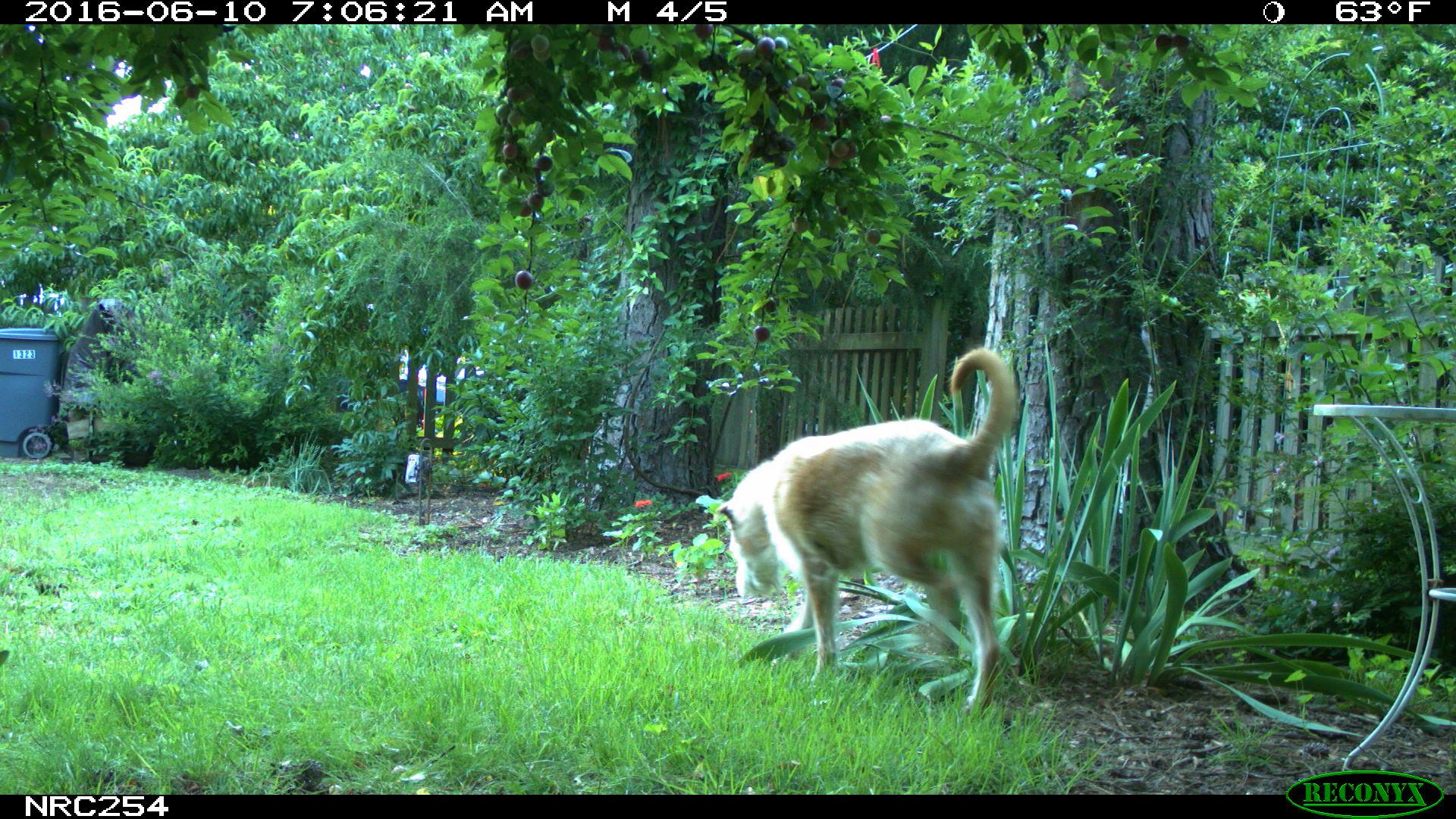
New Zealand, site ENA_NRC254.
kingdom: Animalia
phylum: Chordata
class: Mammalia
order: Carnivora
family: Canidae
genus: Canis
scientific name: Canis familiaris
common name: domestic dog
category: dog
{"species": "dog (domestic dog) (Canis familiaris)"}